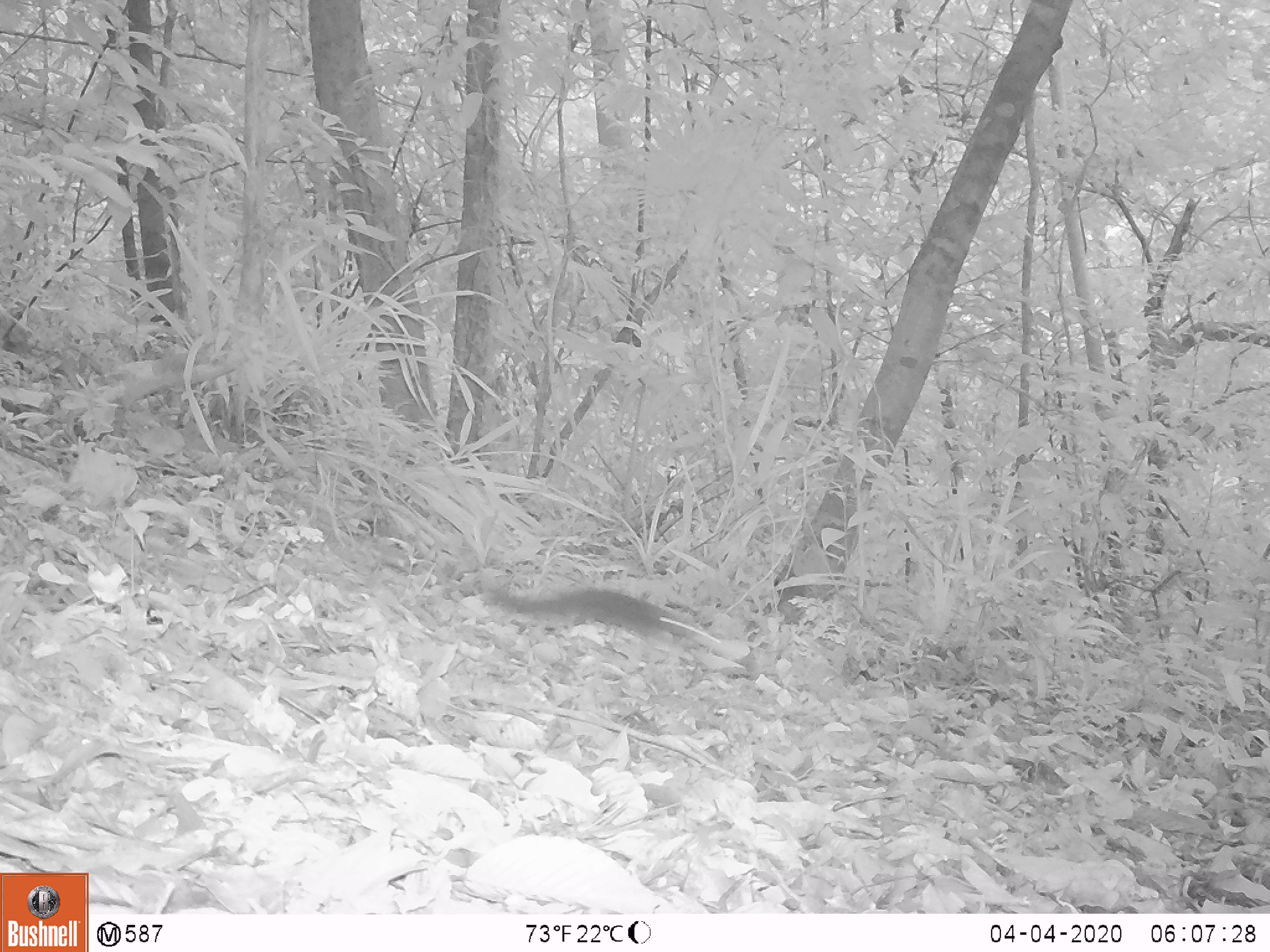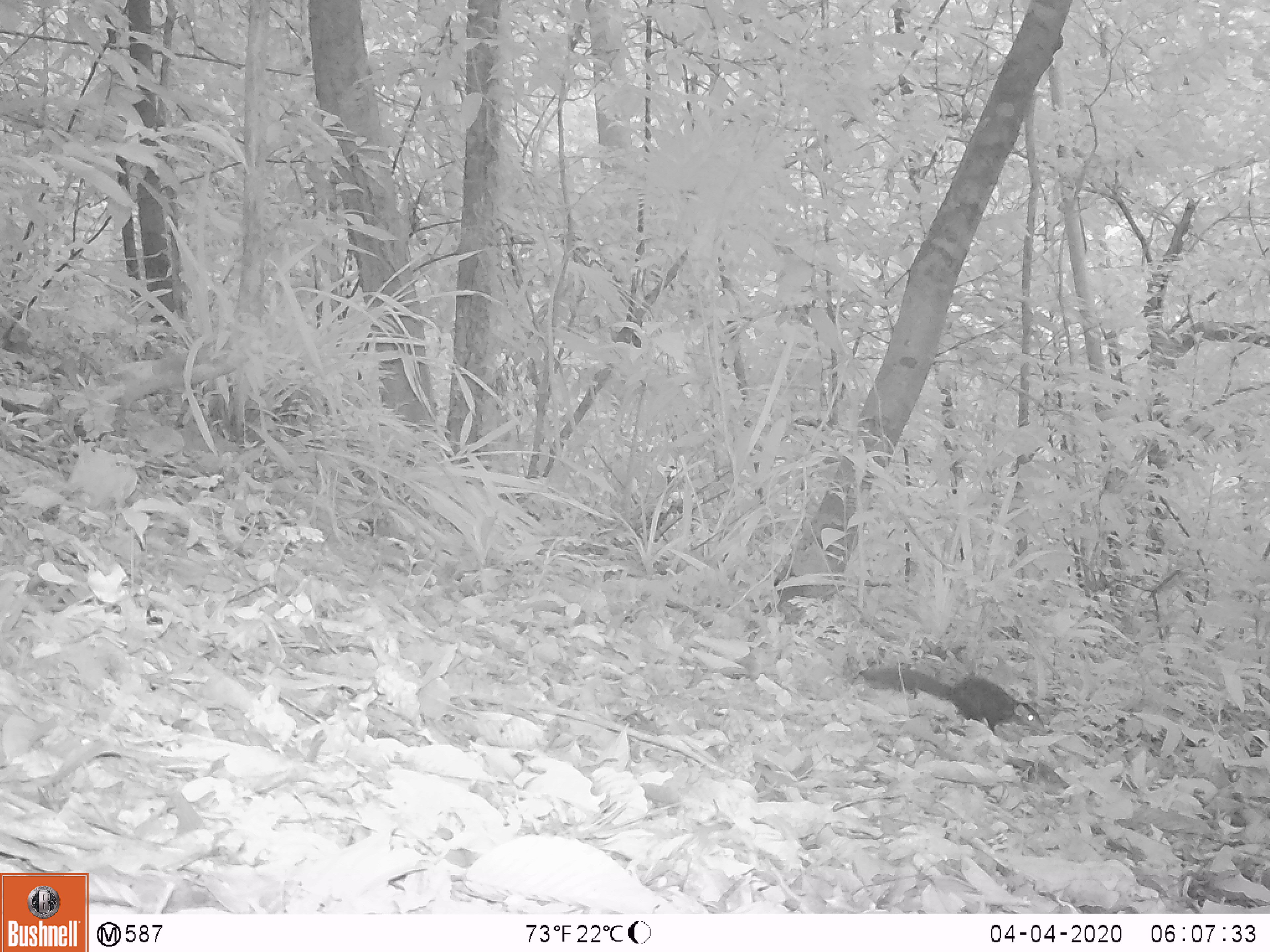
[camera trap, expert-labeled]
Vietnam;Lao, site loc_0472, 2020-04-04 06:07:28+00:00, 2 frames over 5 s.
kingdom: Animalia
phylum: Chordata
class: Mammalia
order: Scandentia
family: Tupaiidae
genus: Tupaia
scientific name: Tupaia belangeri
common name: northern treeshrew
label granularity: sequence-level